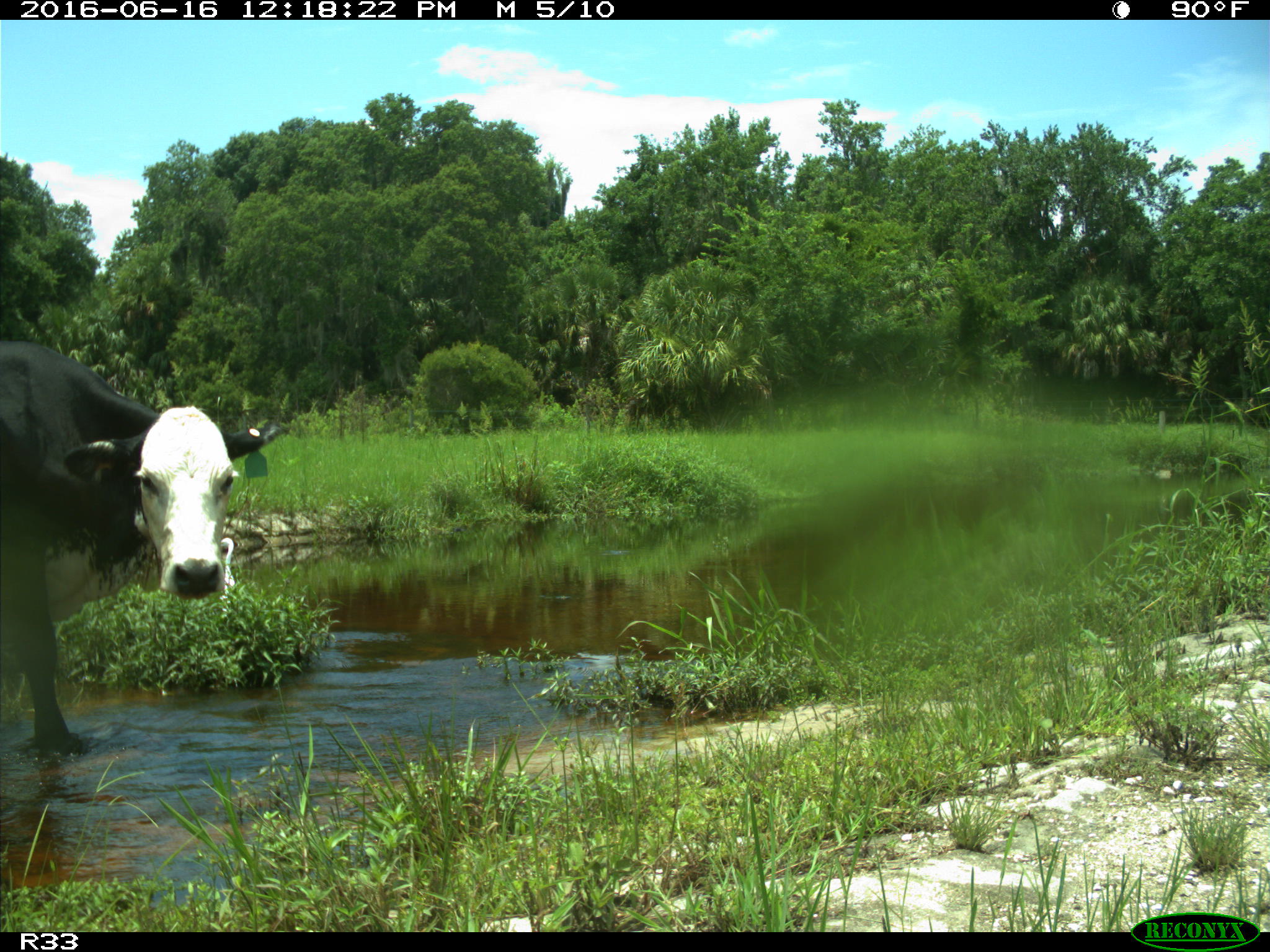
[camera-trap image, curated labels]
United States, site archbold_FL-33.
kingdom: Animalia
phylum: Chordata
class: Mammalia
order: Artiodactyla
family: Bovidae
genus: Bos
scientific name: Bos taurus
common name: domestic cow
Bos taurus (domestic cow).